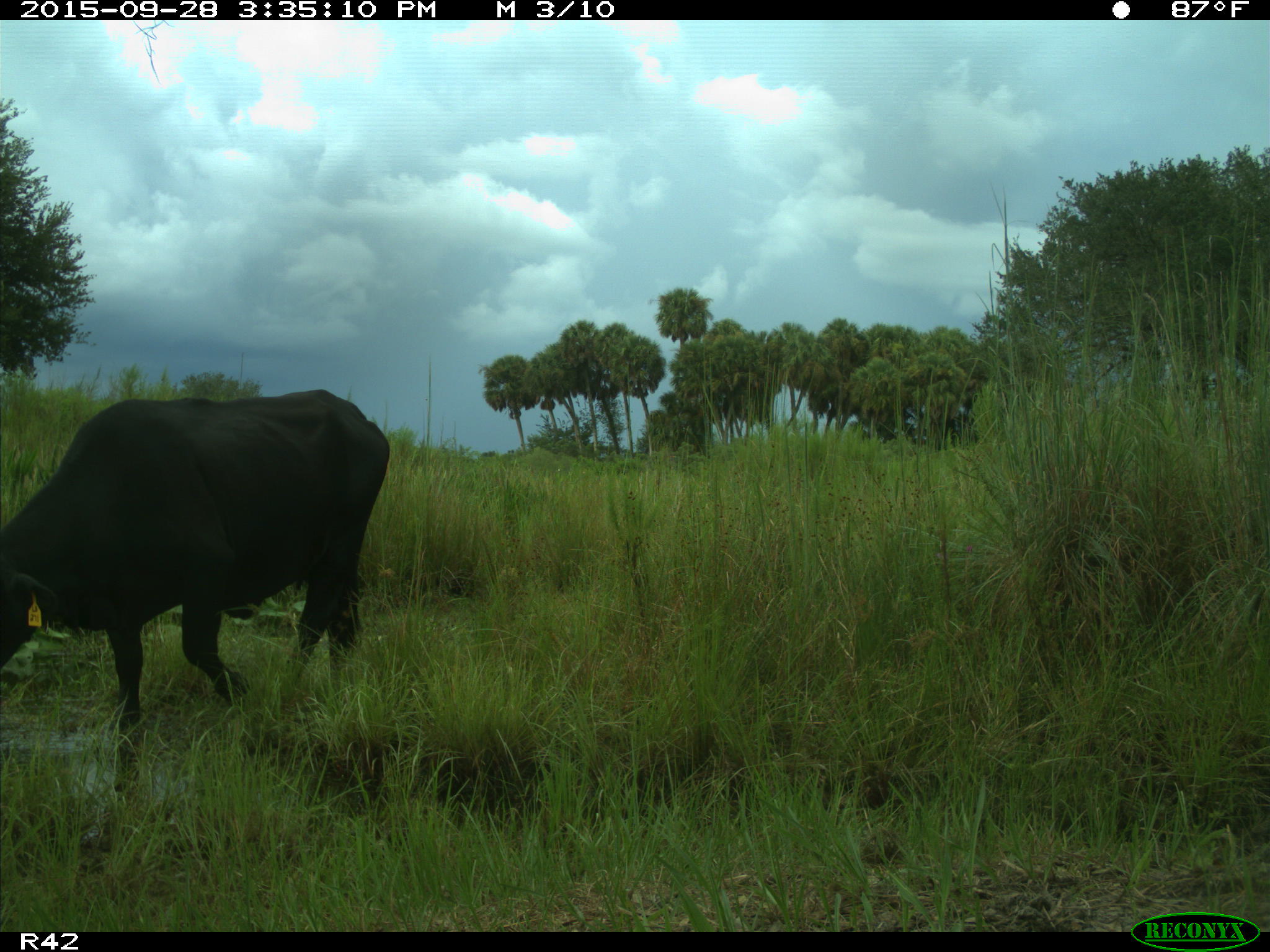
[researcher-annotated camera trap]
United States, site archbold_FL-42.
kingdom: Animalia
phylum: Chordata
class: Mammalia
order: Artiodactyla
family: Bovidae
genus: Bos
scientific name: Bos taurus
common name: domestic cow